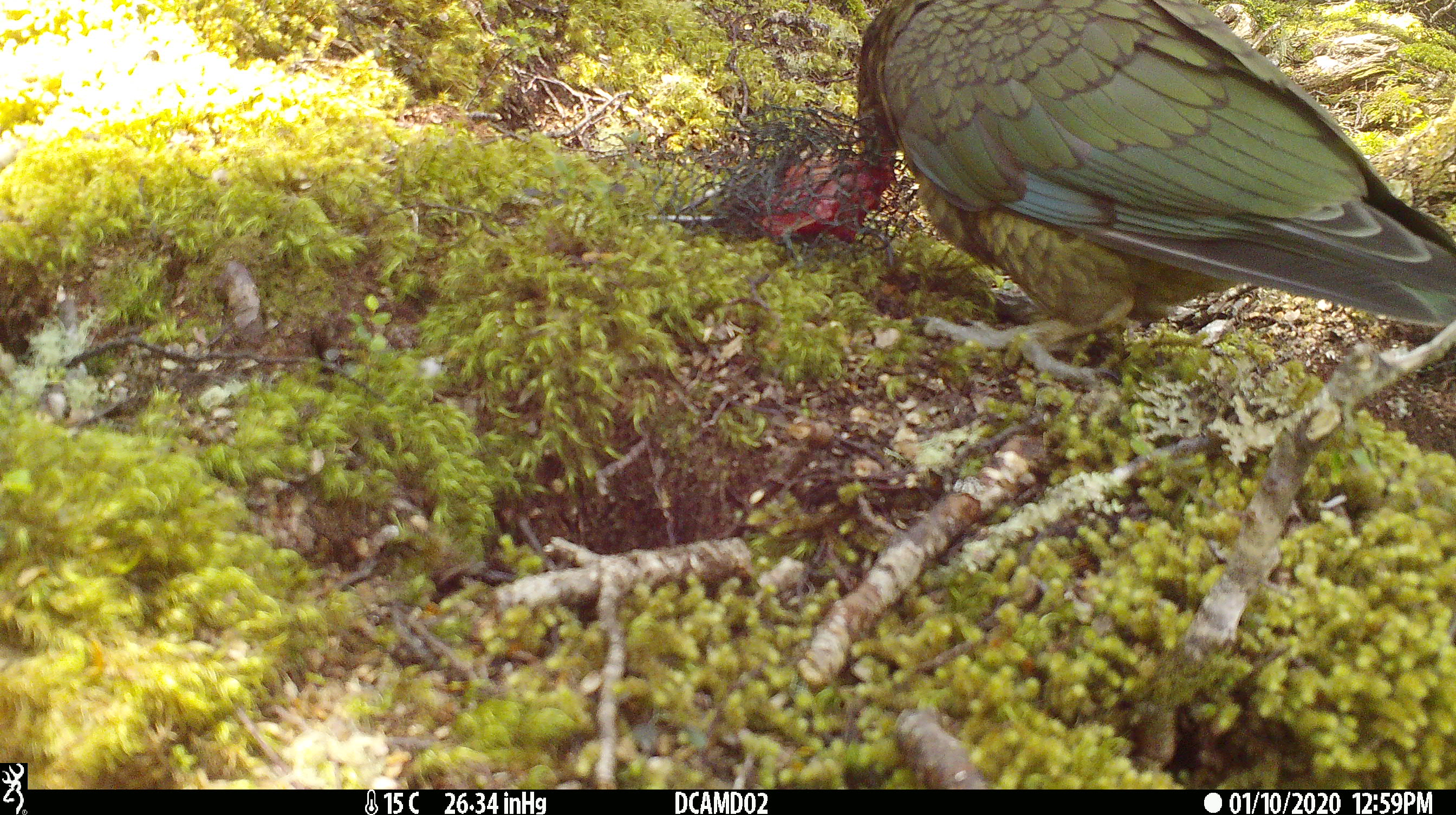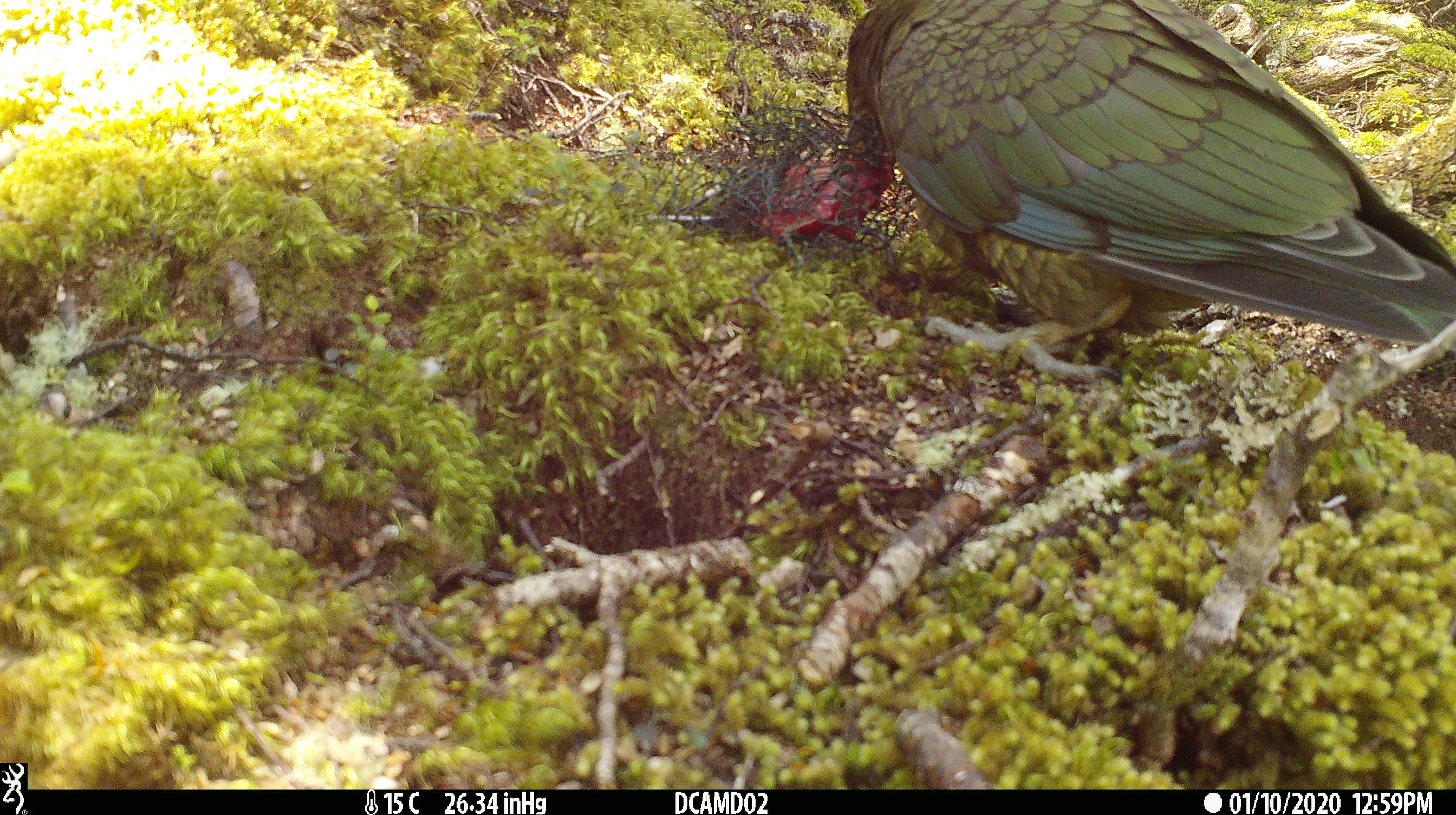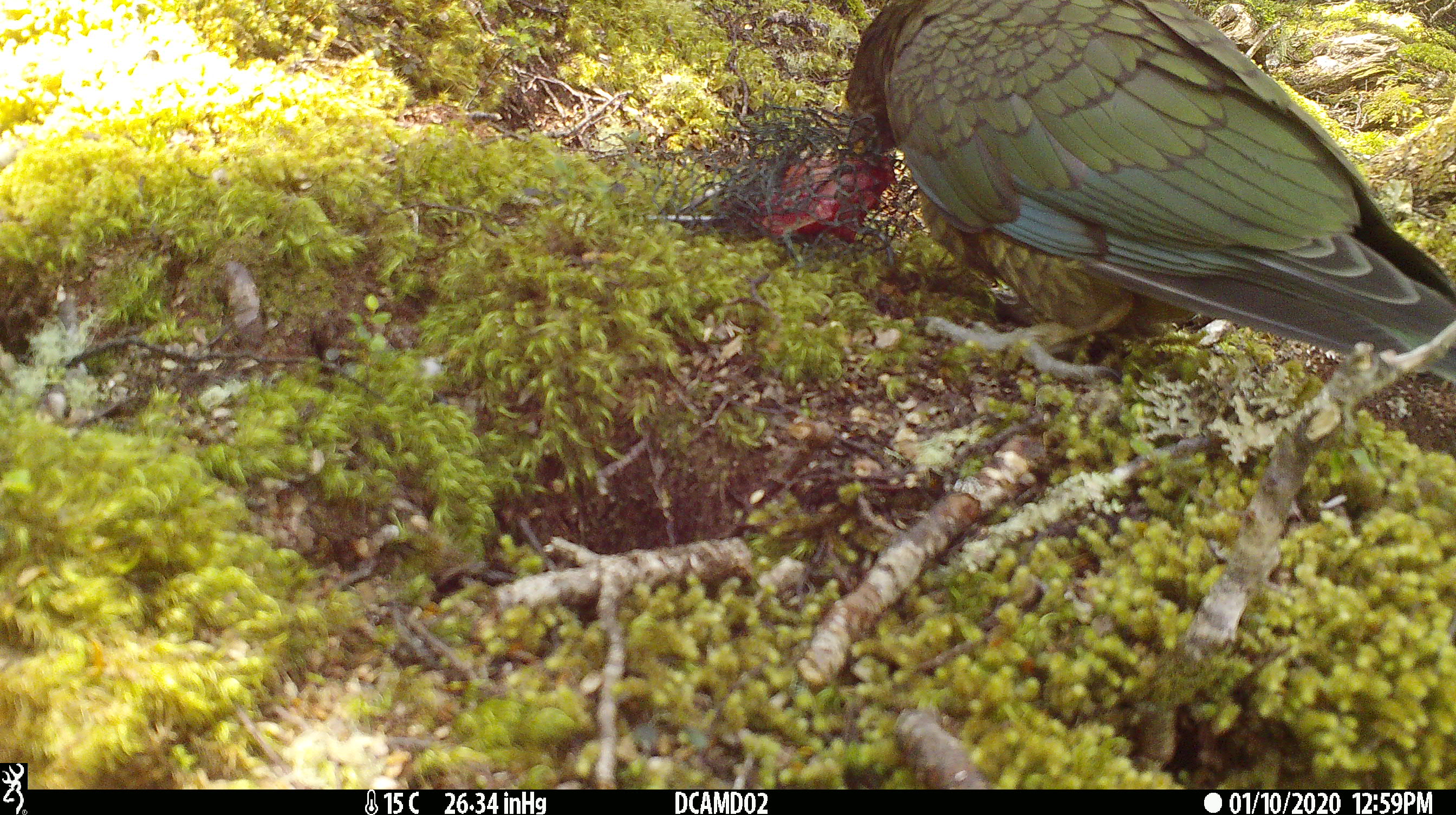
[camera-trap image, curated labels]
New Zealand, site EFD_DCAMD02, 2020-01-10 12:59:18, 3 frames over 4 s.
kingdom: Animalia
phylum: Chordata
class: Aves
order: Psittaciformes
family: Strigopidae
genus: Nestor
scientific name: Nestor notabilis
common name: kea